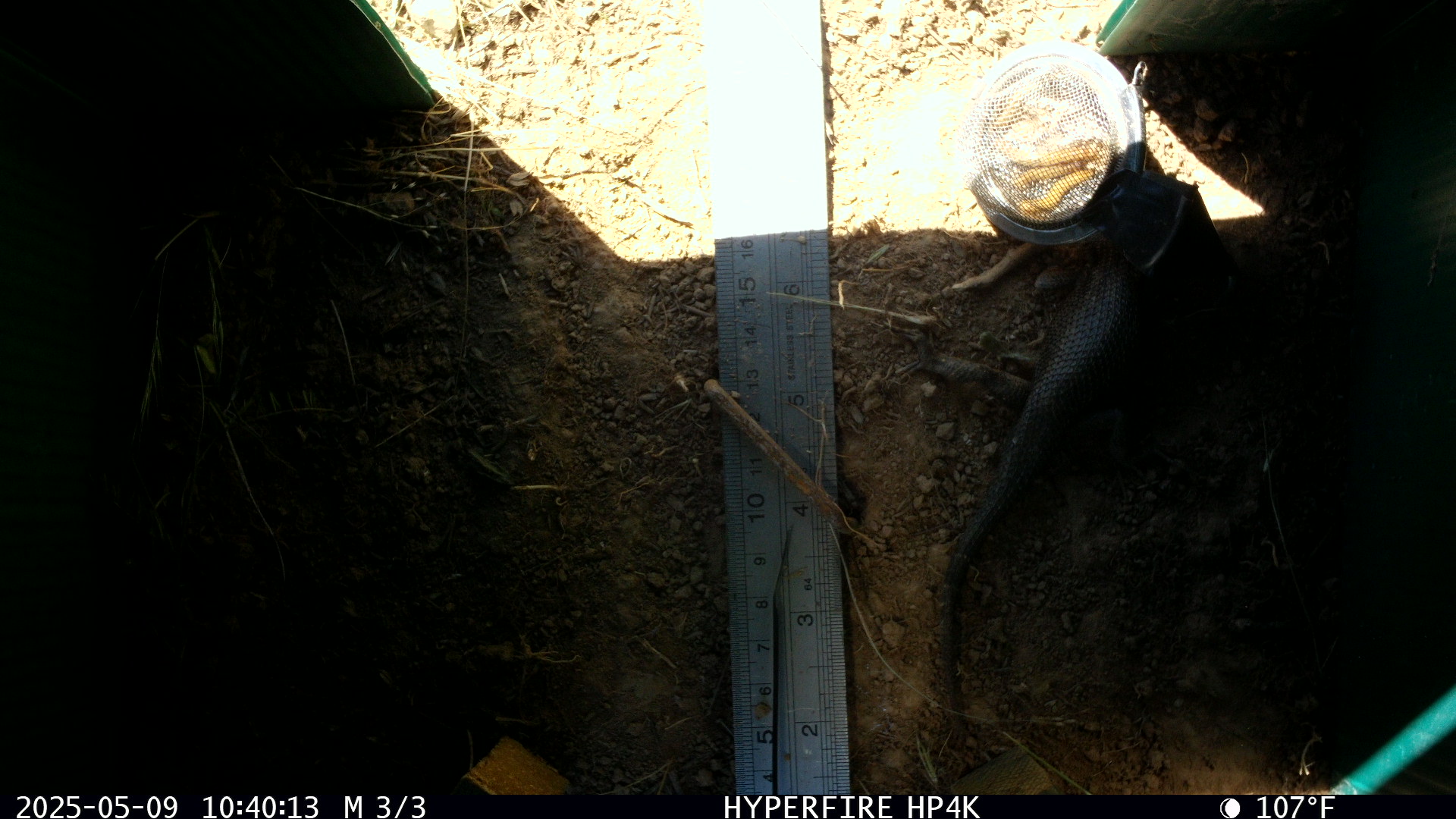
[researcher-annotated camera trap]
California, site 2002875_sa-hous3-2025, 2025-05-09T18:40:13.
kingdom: Animalia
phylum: Chordata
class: Reptilia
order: Squamata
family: Phrynosomatidae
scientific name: Phrynosomatidae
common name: north american spiny lizards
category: sceloporus/uta species